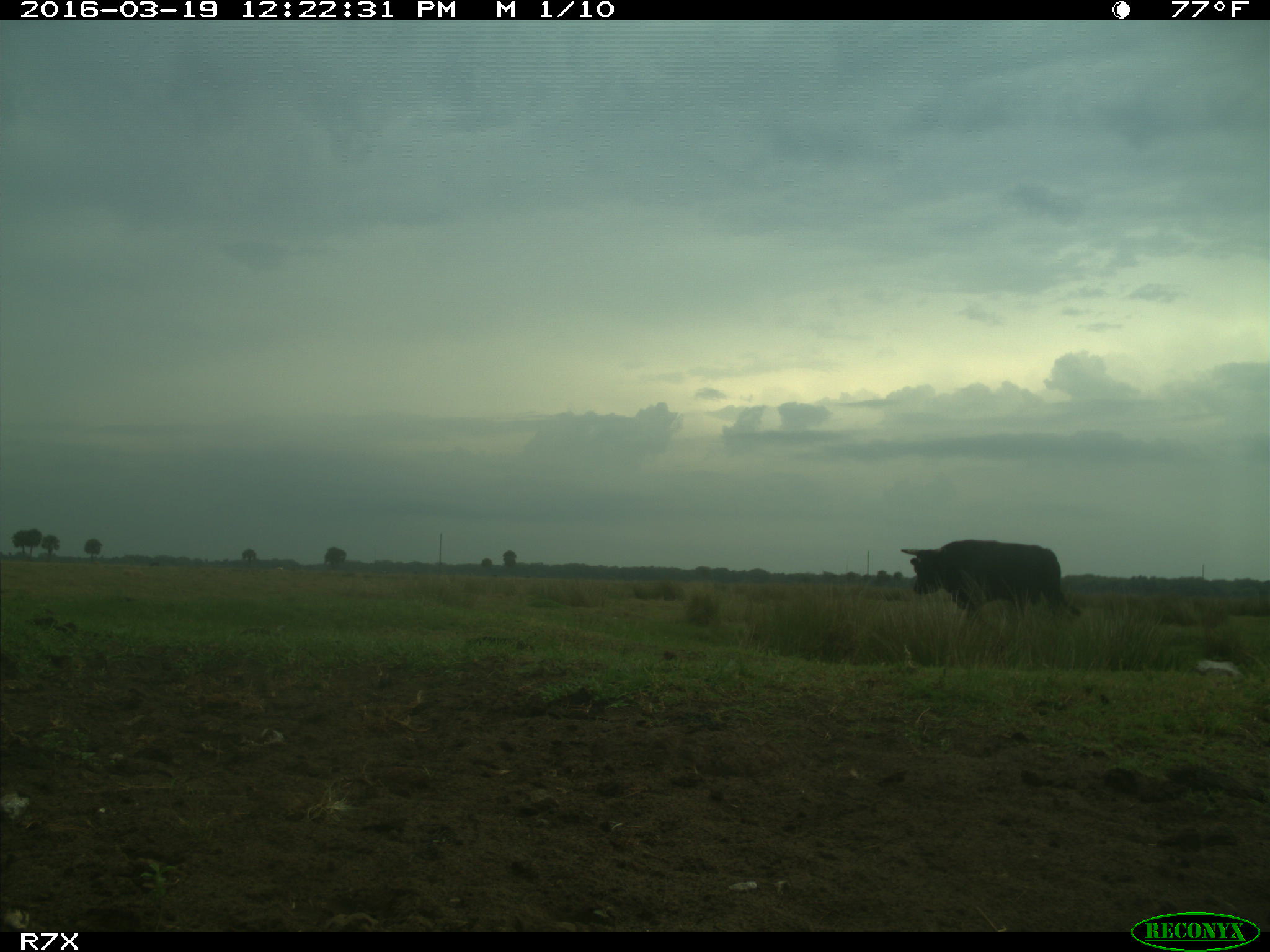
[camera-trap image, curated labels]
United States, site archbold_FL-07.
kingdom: Animalia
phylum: Chordata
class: Mammalia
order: Artiodactyla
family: Bovidae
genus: Bos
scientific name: Bos taurus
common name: domestic cow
Bos taurus (domestic cow).